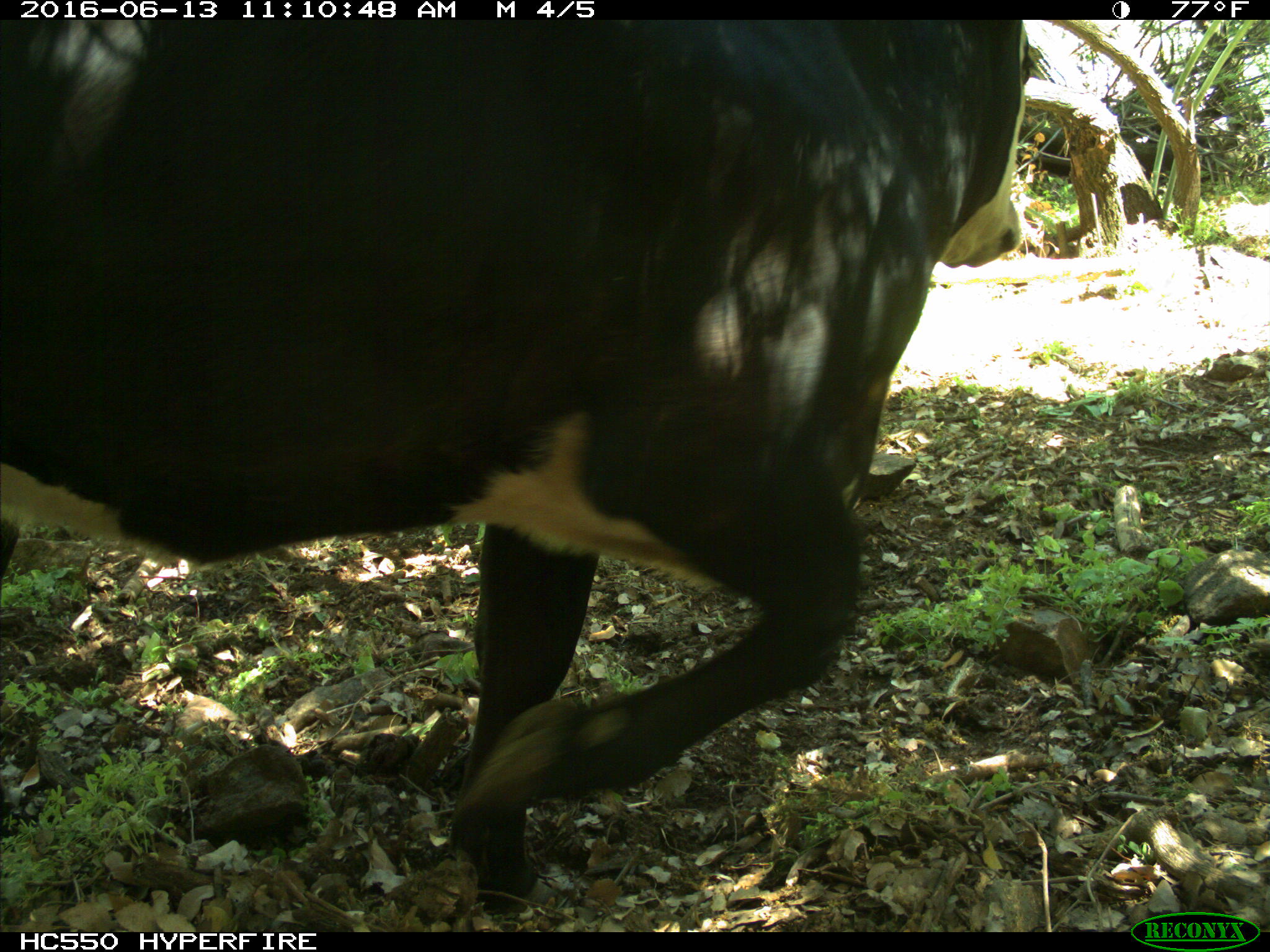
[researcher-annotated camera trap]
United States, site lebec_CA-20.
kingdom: Animalia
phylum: Chordata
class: Mammalia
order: Artiodactyla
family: Bovidae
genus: Bos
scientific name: Bos taurus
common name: domestic cow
Bos taurus (domestic cow).